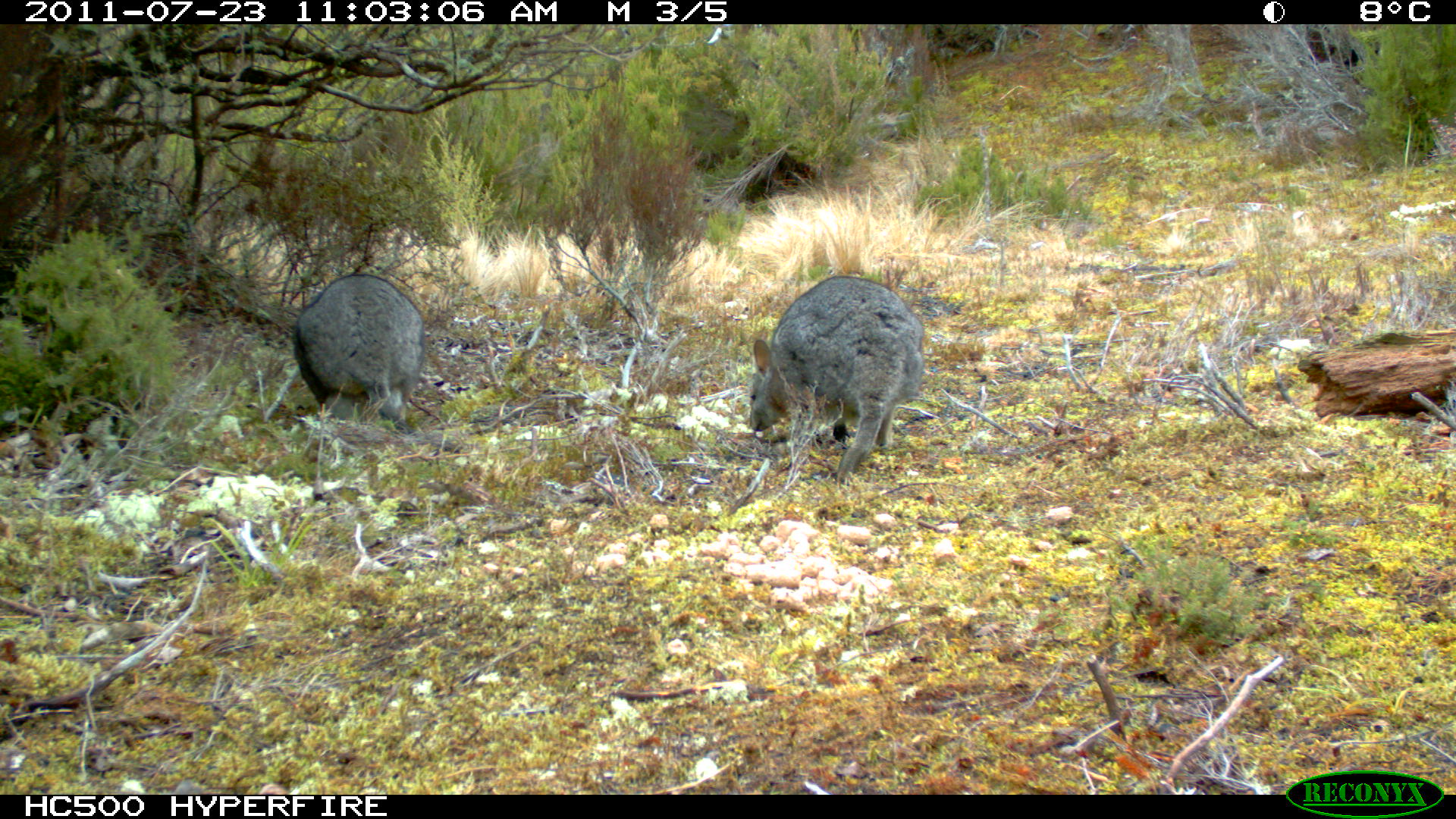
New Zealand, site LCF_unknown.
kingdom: Animalia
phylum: Chordata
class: Mammalia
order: Diprotodontia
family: Macropodidae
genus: Notamacropus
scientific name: Notamacropus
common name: wallaby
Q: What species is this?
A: Wallaby (Notamacropus).